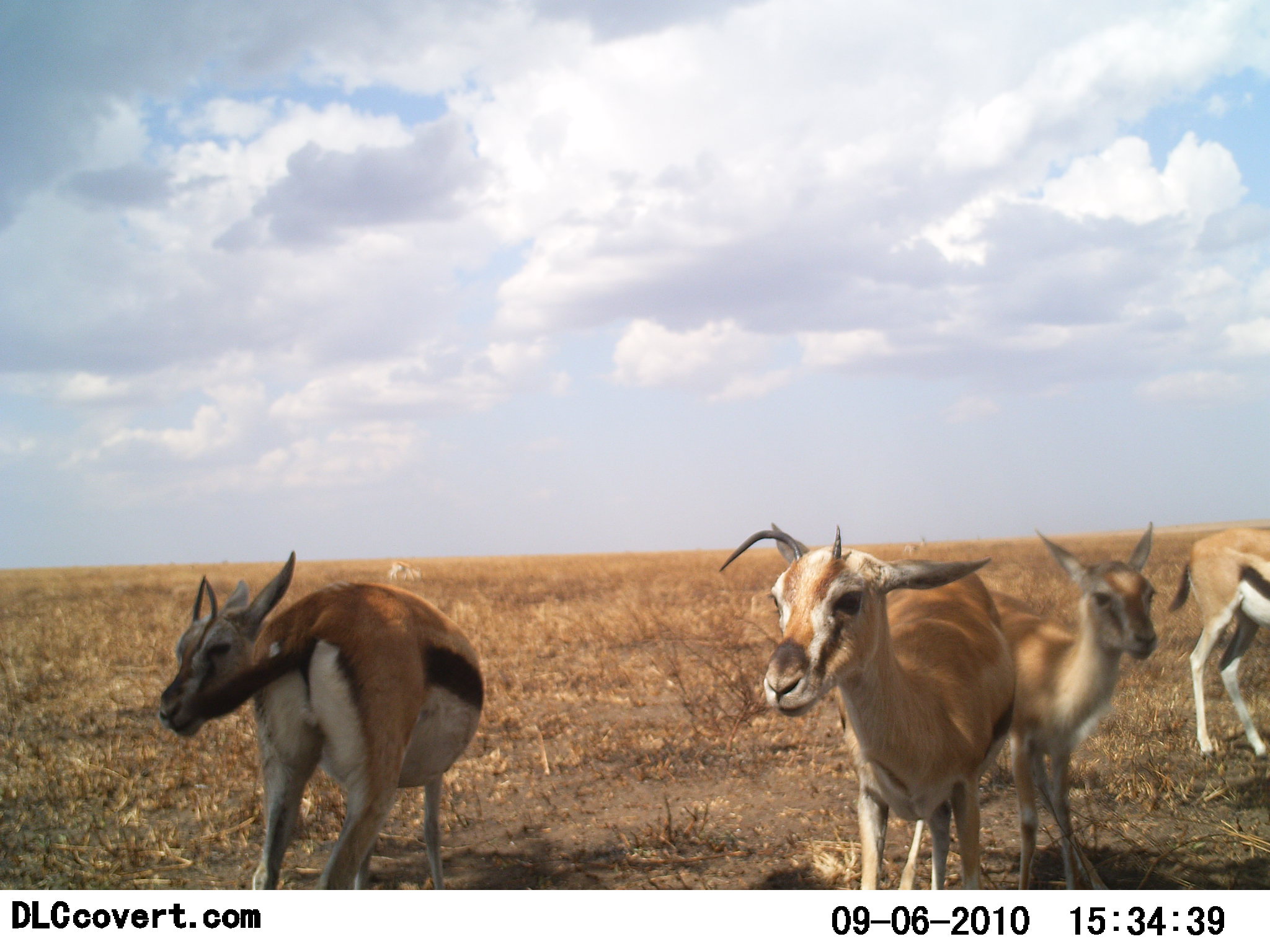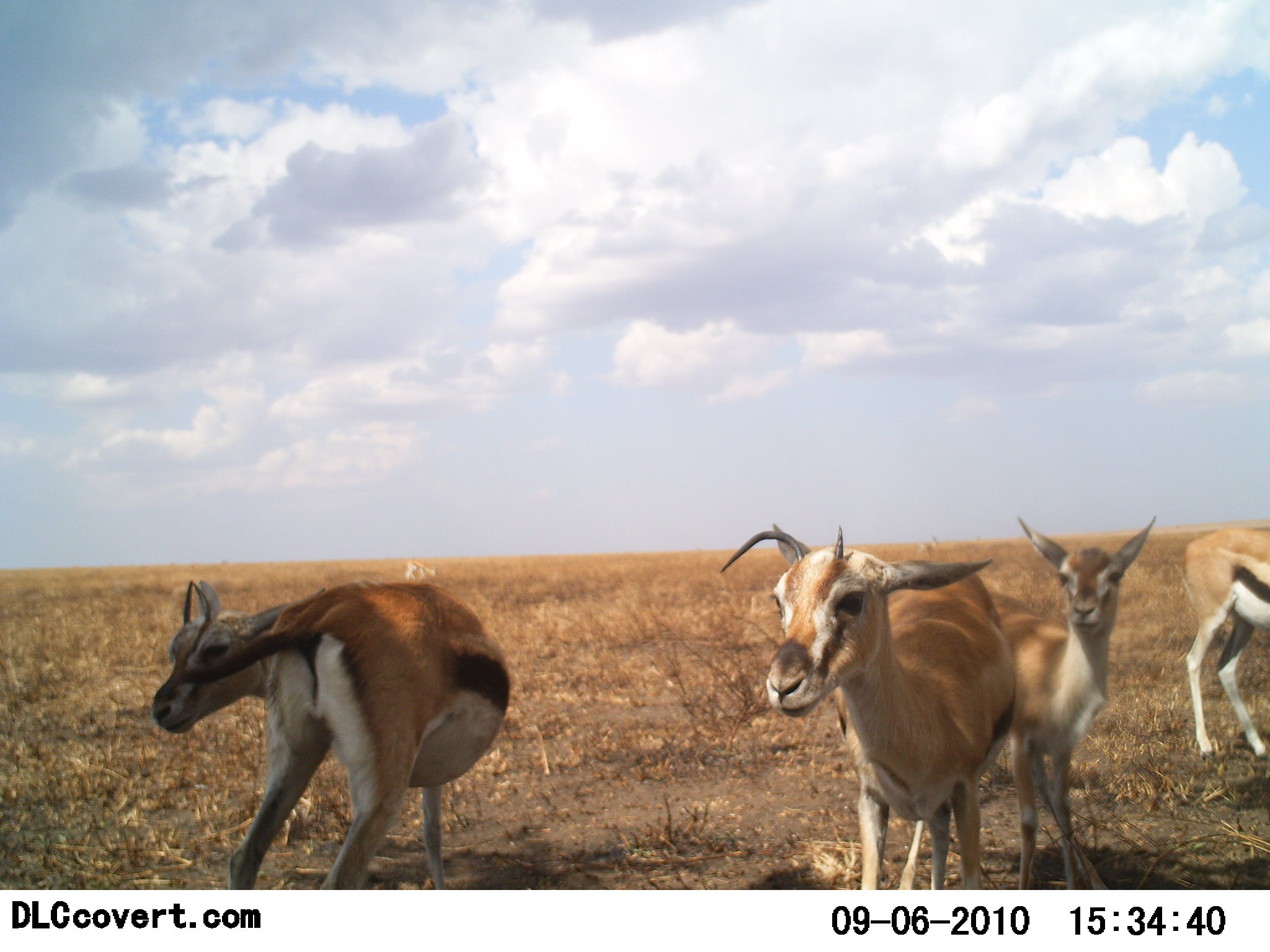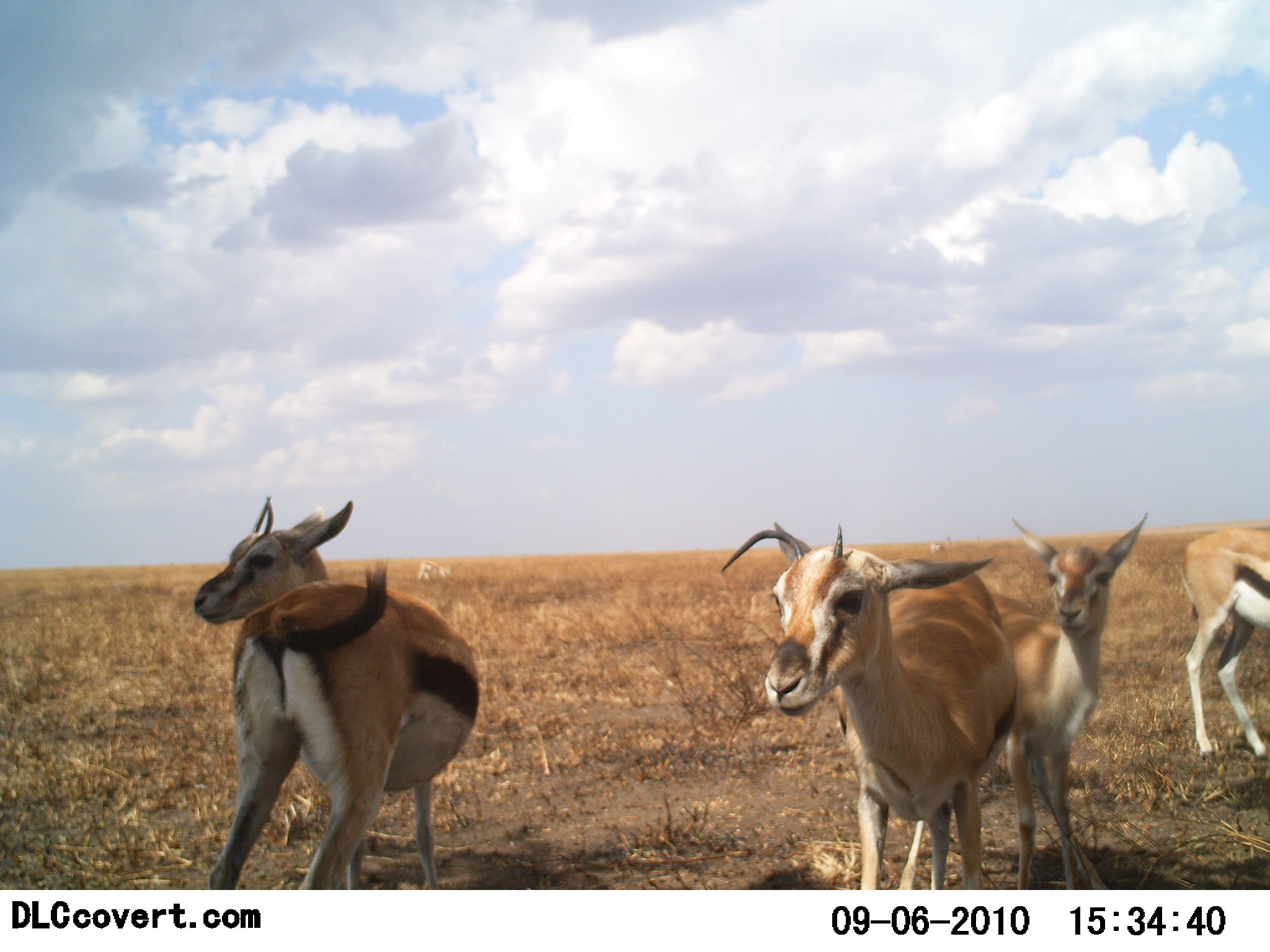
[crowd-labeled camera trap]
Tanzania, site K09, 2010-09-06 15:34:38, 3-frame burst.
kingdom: Animalia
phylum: Chordata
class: Mammalia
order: Artiodactyla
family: Bovidae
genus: Eudorcas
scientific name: Eudorcas thomsonii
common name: thomson's gazelle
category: gazellethomsons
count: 4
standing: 87%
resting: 0%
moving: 20%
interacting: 7%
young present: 33%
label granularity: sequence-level